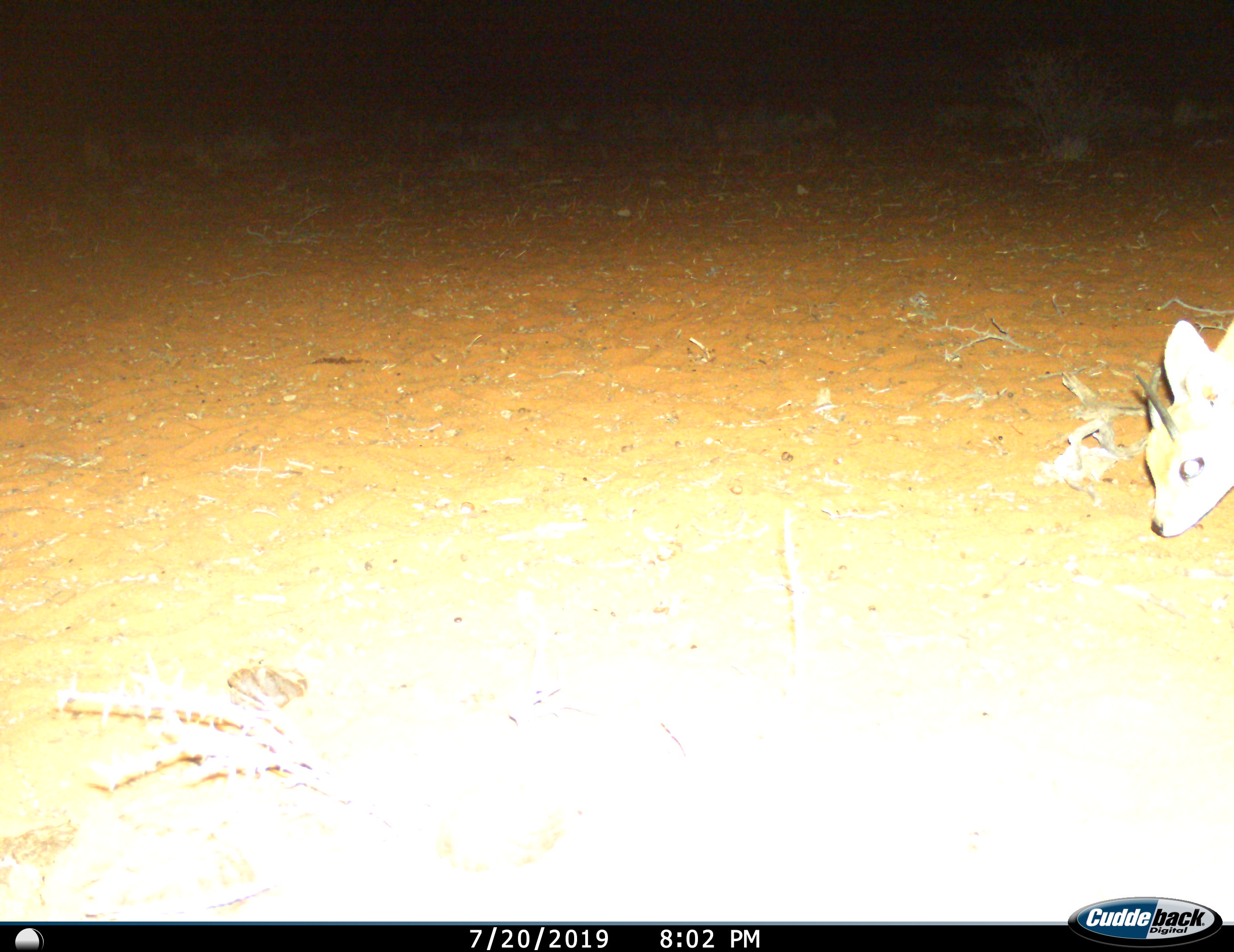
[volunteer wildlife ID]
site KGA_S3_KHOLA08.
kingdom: Animalia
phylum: Chordata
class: Mammalia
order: Artiodactyla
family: Bovidae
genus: Raphicerus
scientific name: Raphicerus campestris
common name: steenbok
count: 1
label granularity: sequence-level